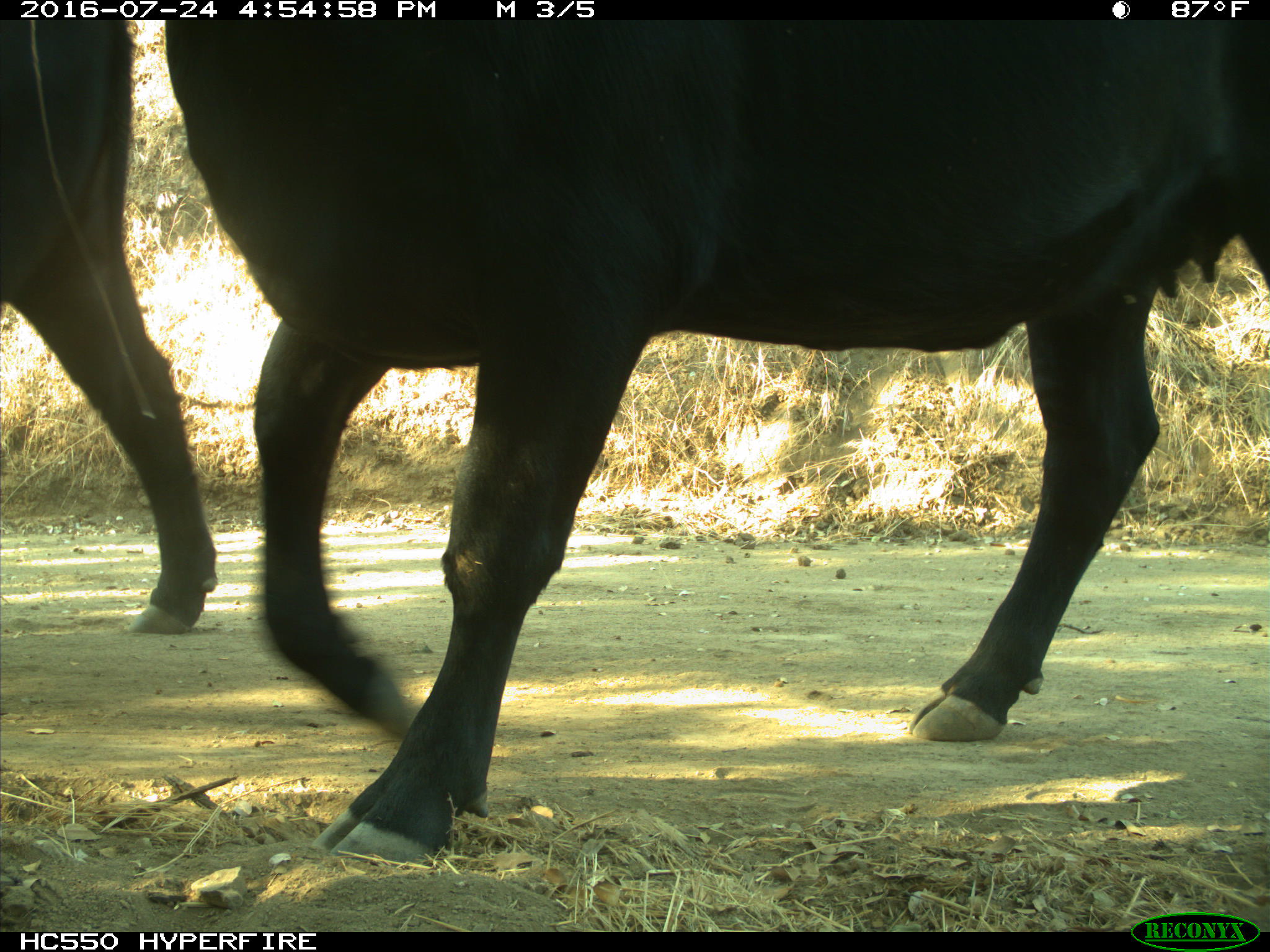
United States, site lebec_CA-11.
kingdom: Animalia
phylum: Chordata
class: Mammalia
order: Artiodactyla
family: Bovidae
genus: Bos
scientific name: Bos taurus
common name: domestic cow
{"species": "Bos taurus (domestic cow)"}